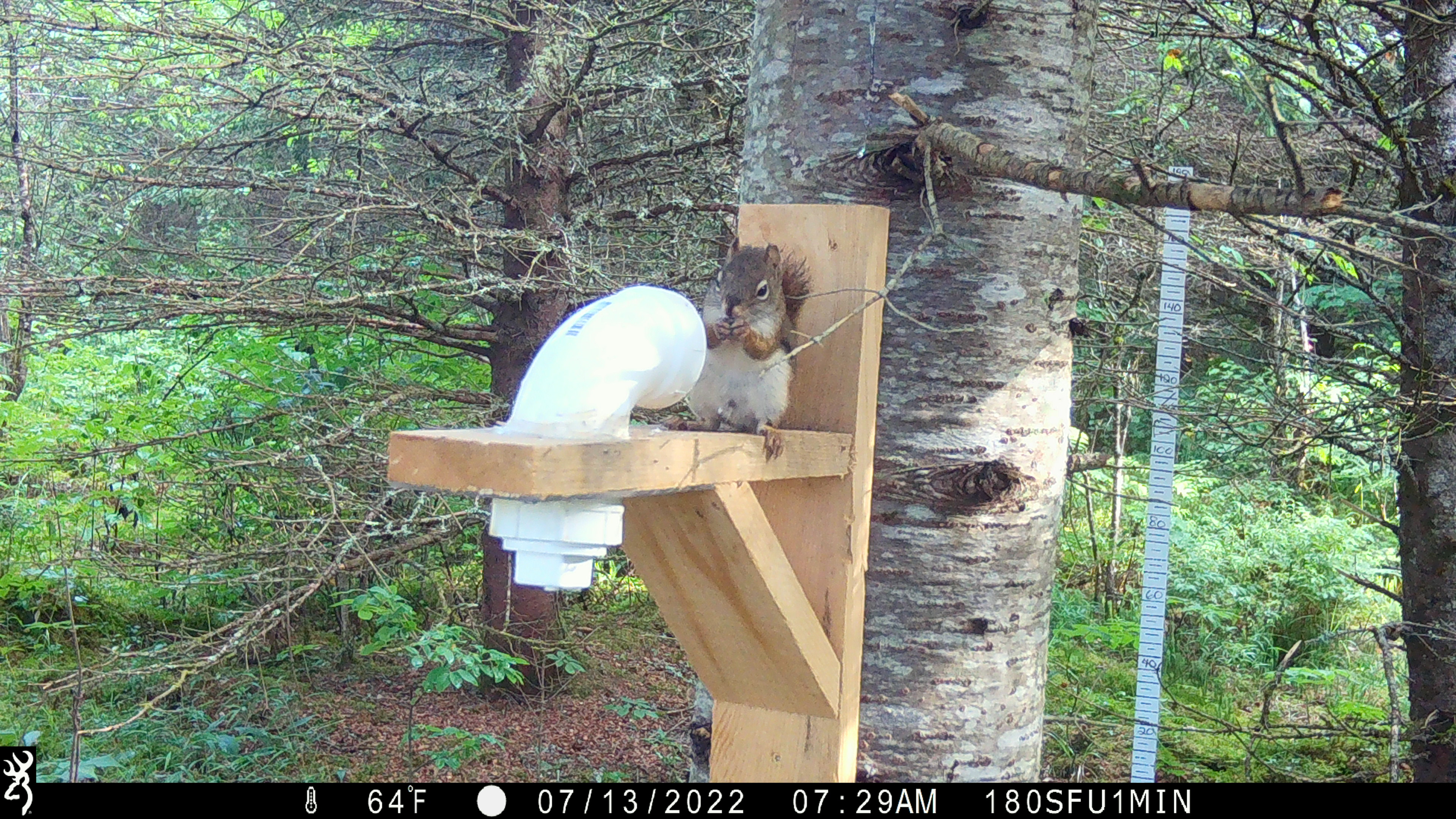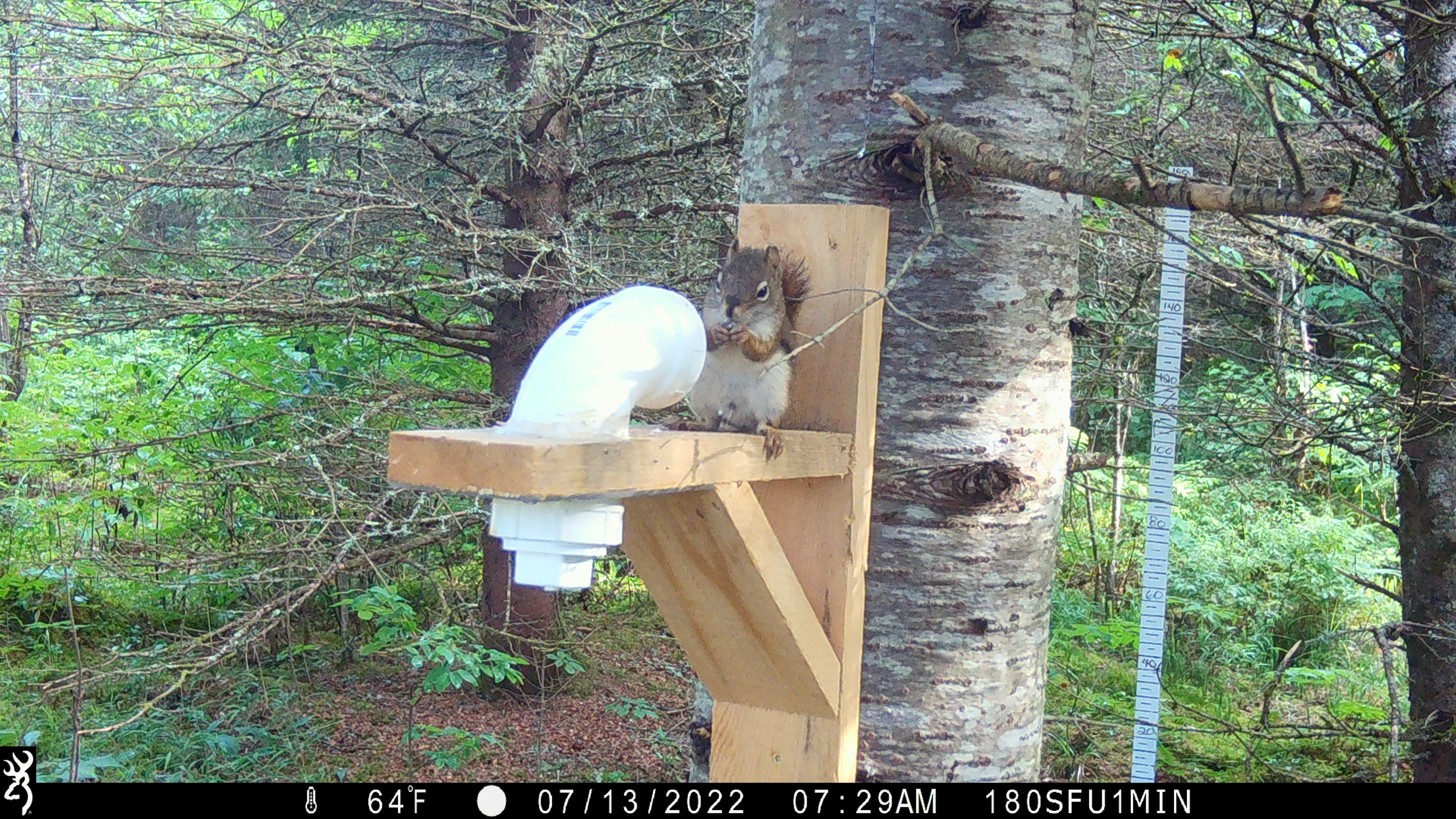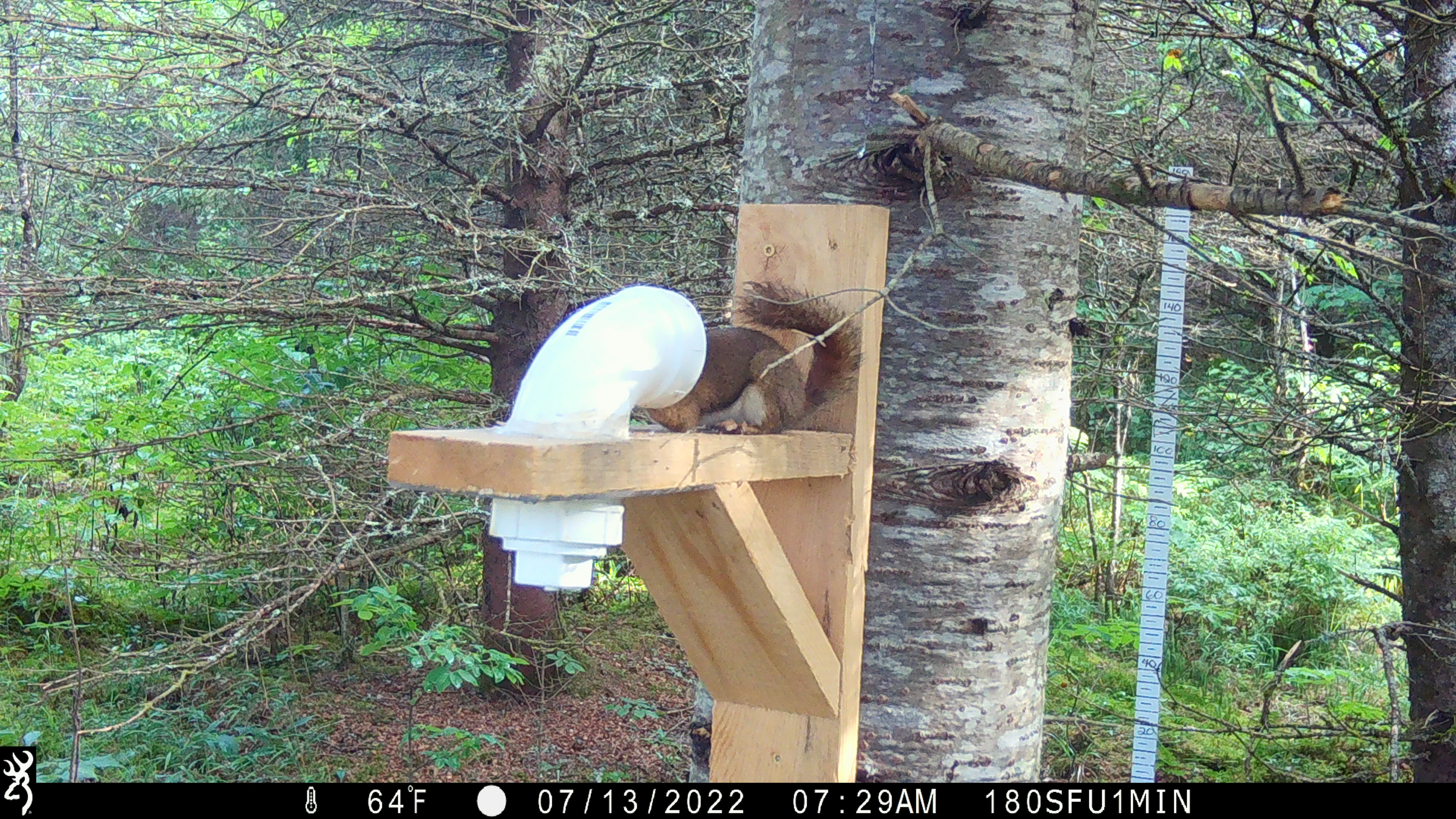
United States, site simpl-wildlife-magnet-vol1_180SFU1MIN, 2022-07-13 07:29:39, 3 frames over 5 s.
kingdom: Animalia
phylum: Chordata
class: Mammalia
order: Rodentia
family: Sciuridae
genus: Tamiasciurus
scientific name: Tamiasciurus hudsonicus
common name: red squirrel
Red squirrel (Tamiasciurus hudsonicus).